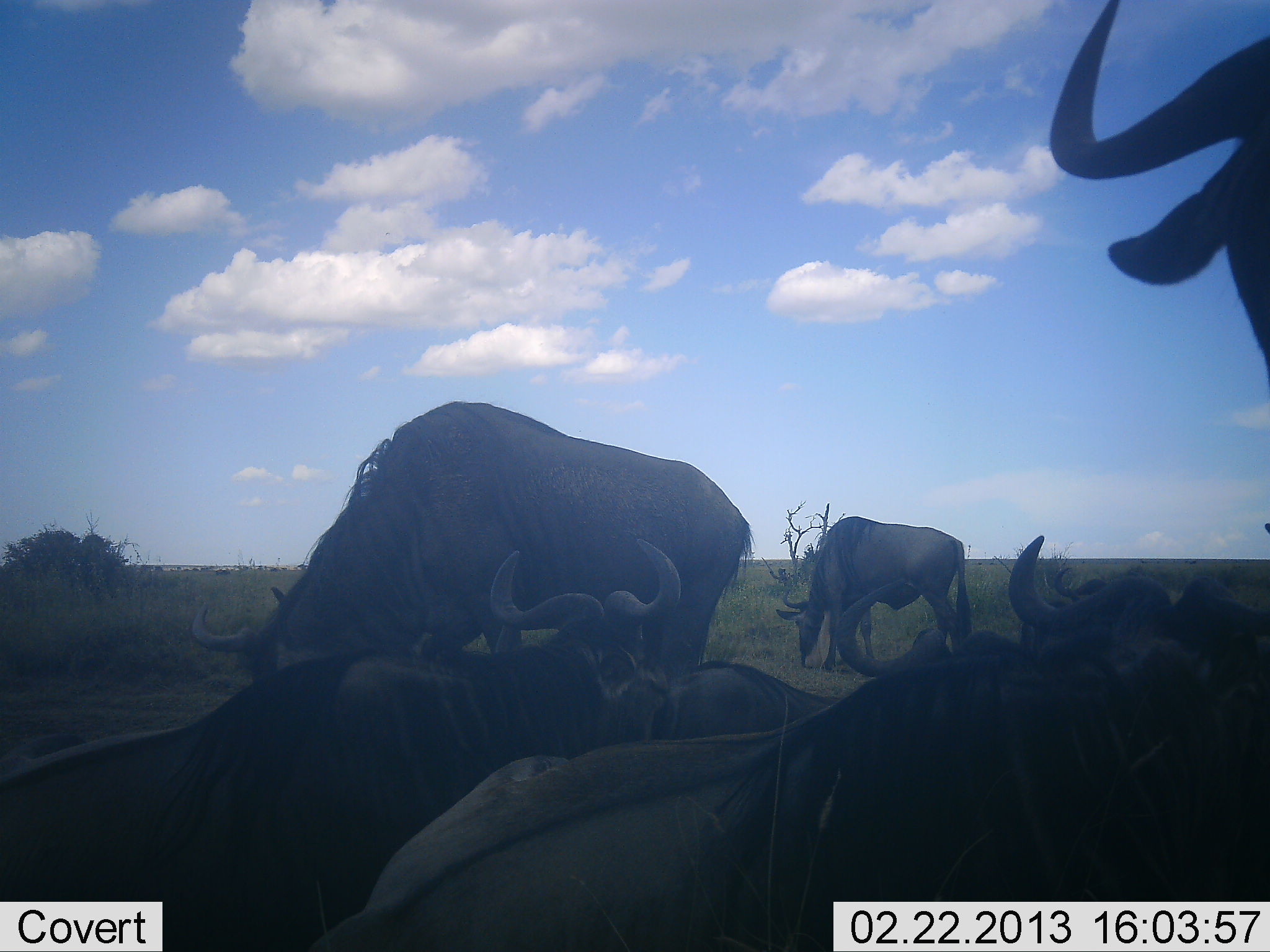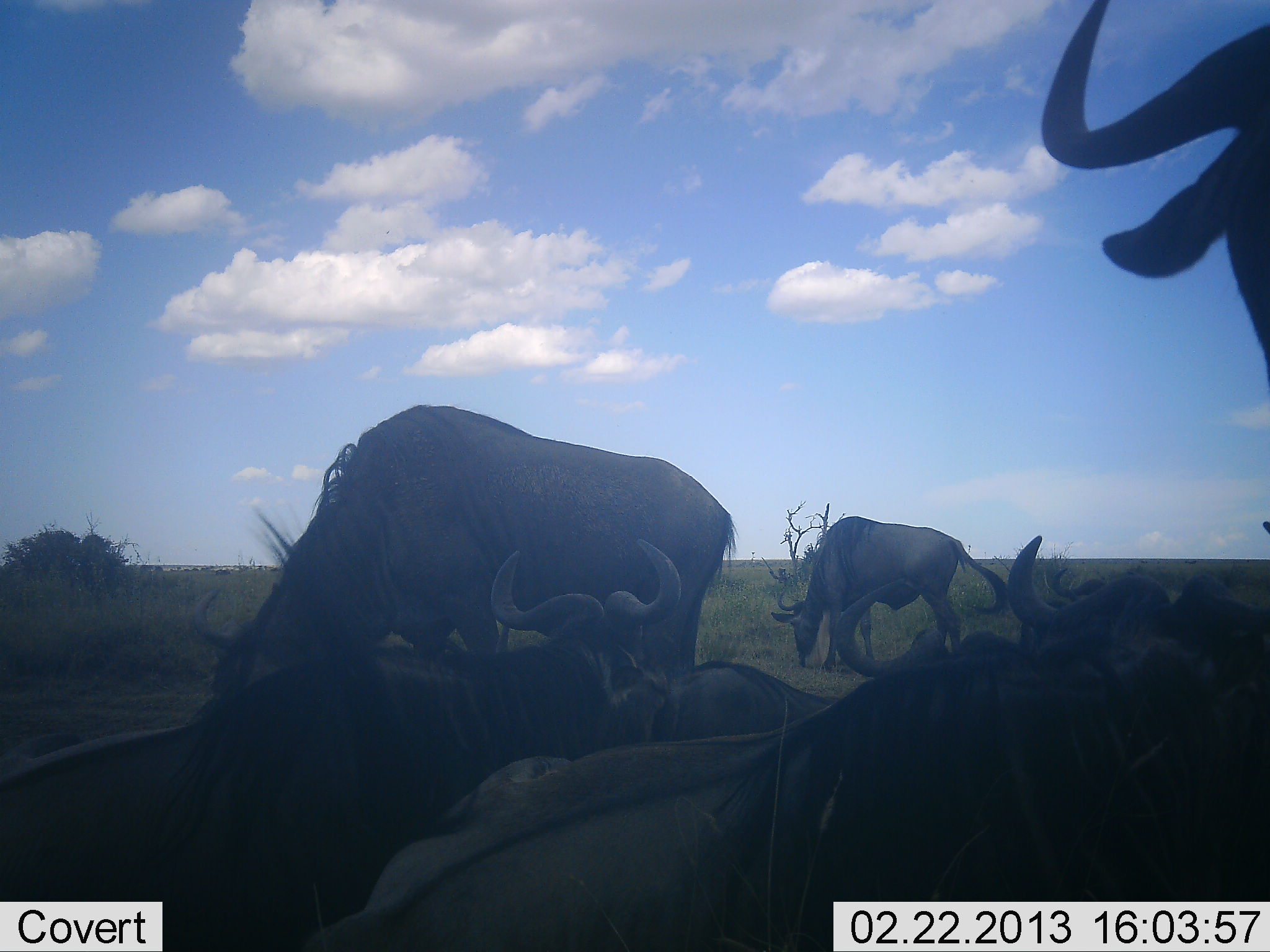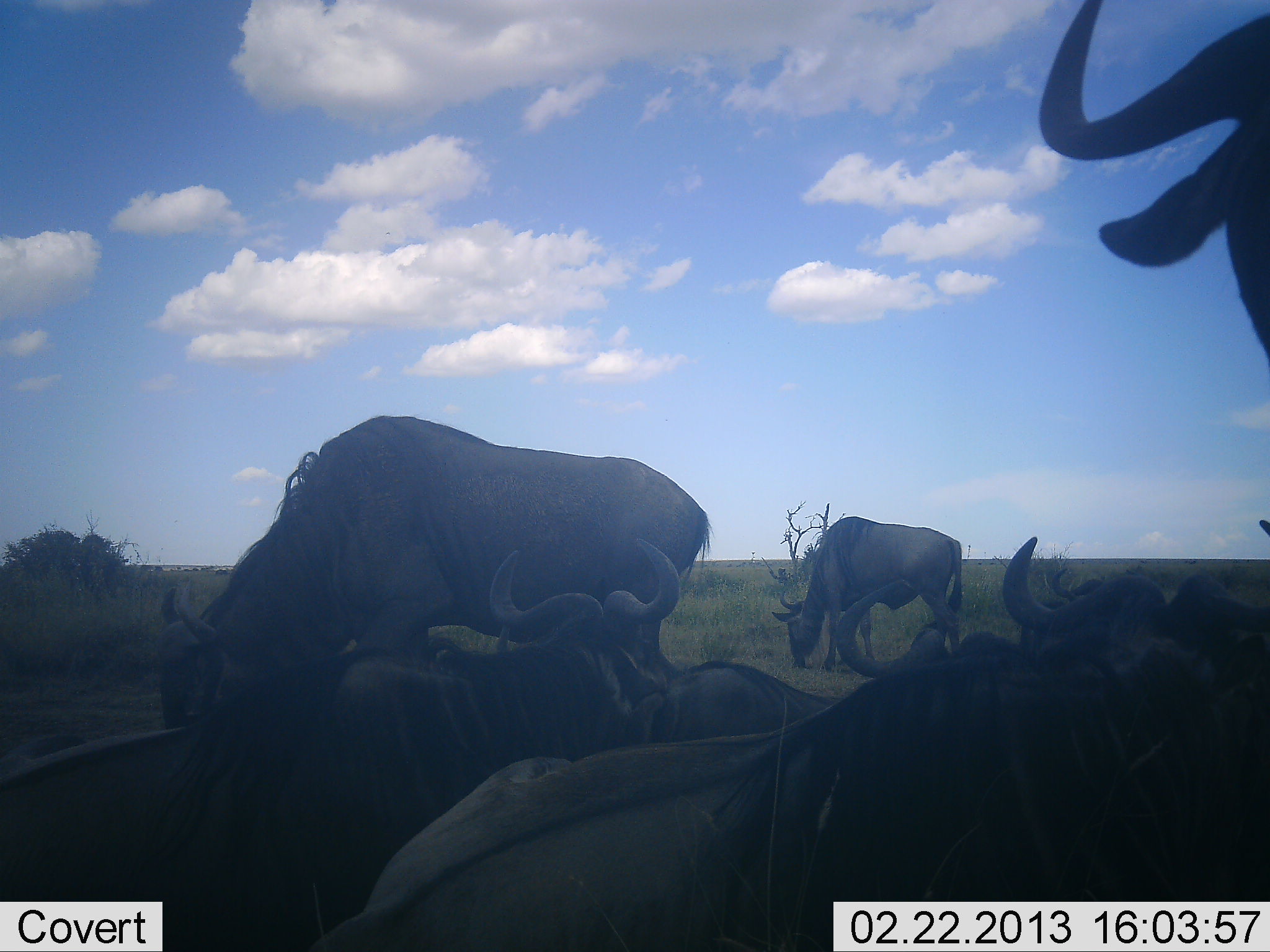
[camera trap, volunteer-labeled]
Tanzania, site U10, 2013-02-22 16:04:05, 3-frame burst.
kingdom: Animalia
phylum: Chordata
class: Mammalia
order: Artiodactyla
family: Bovidae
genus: Connochaetes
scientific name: Connochaetes taurinus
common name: blue wildebeest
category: wildebeest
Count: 6.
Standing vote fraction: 54%.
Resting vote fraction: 79%.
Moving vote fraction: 21%.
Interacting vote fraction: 7%.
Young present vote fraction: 0%.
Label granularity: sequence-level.